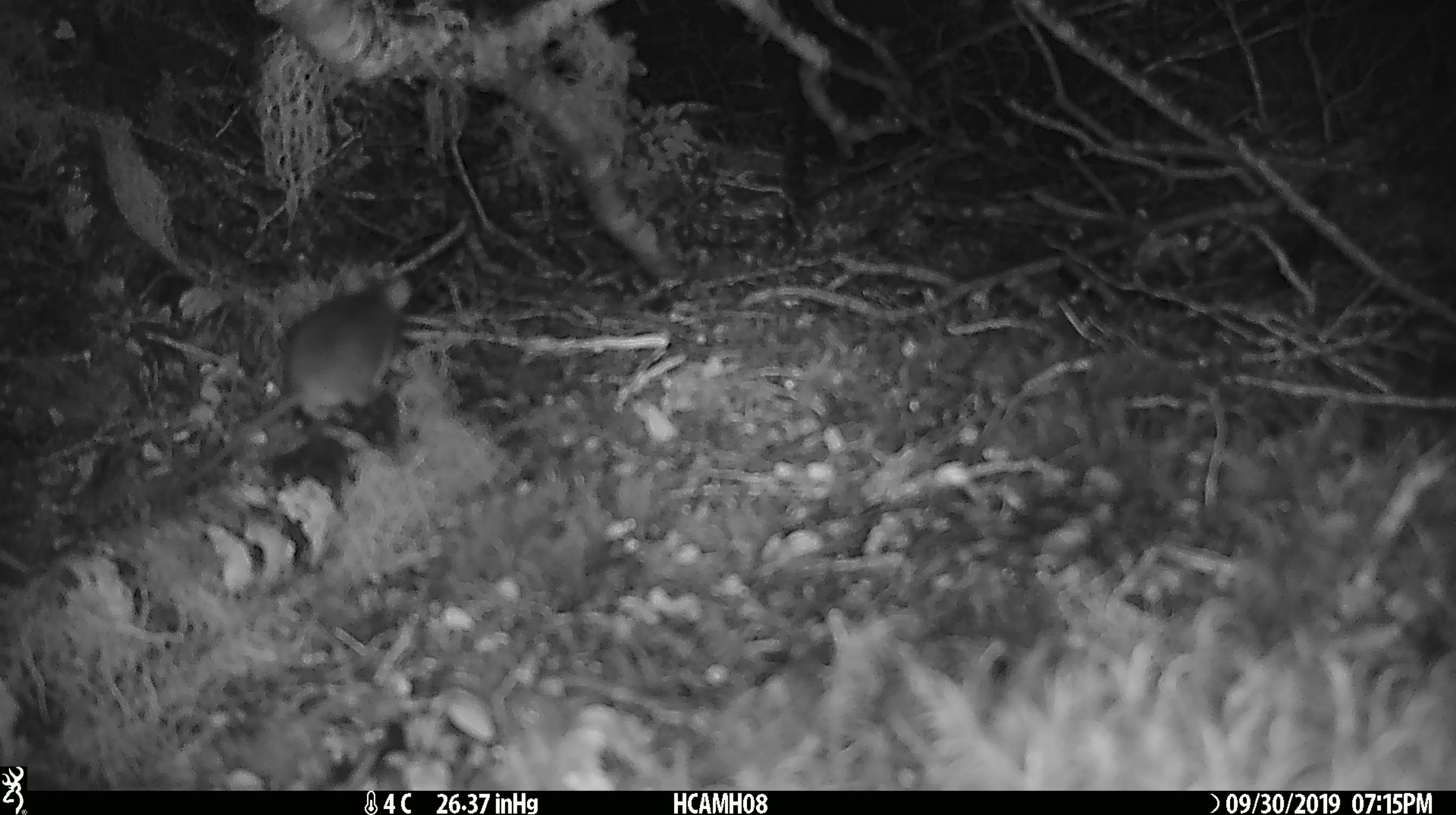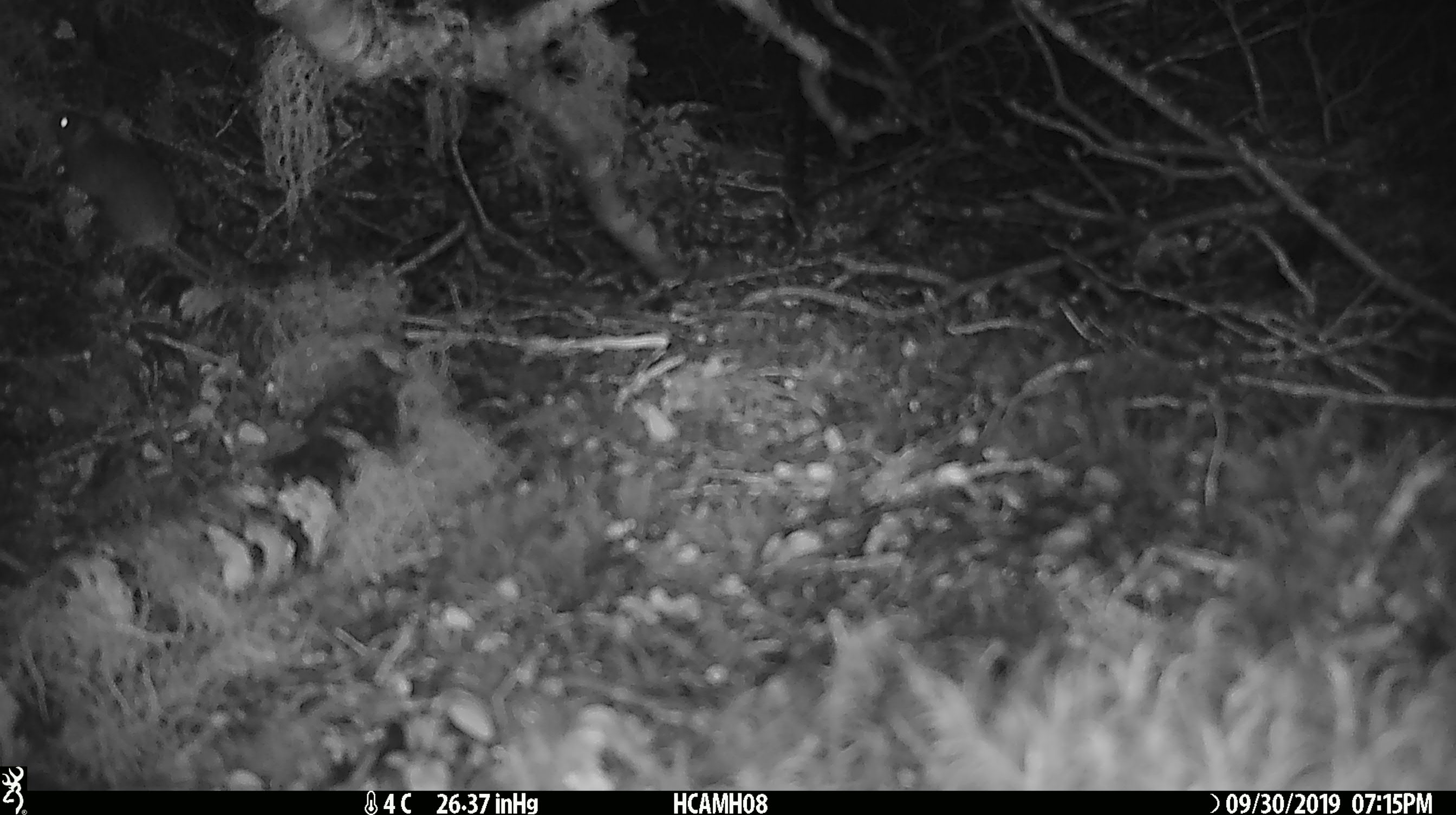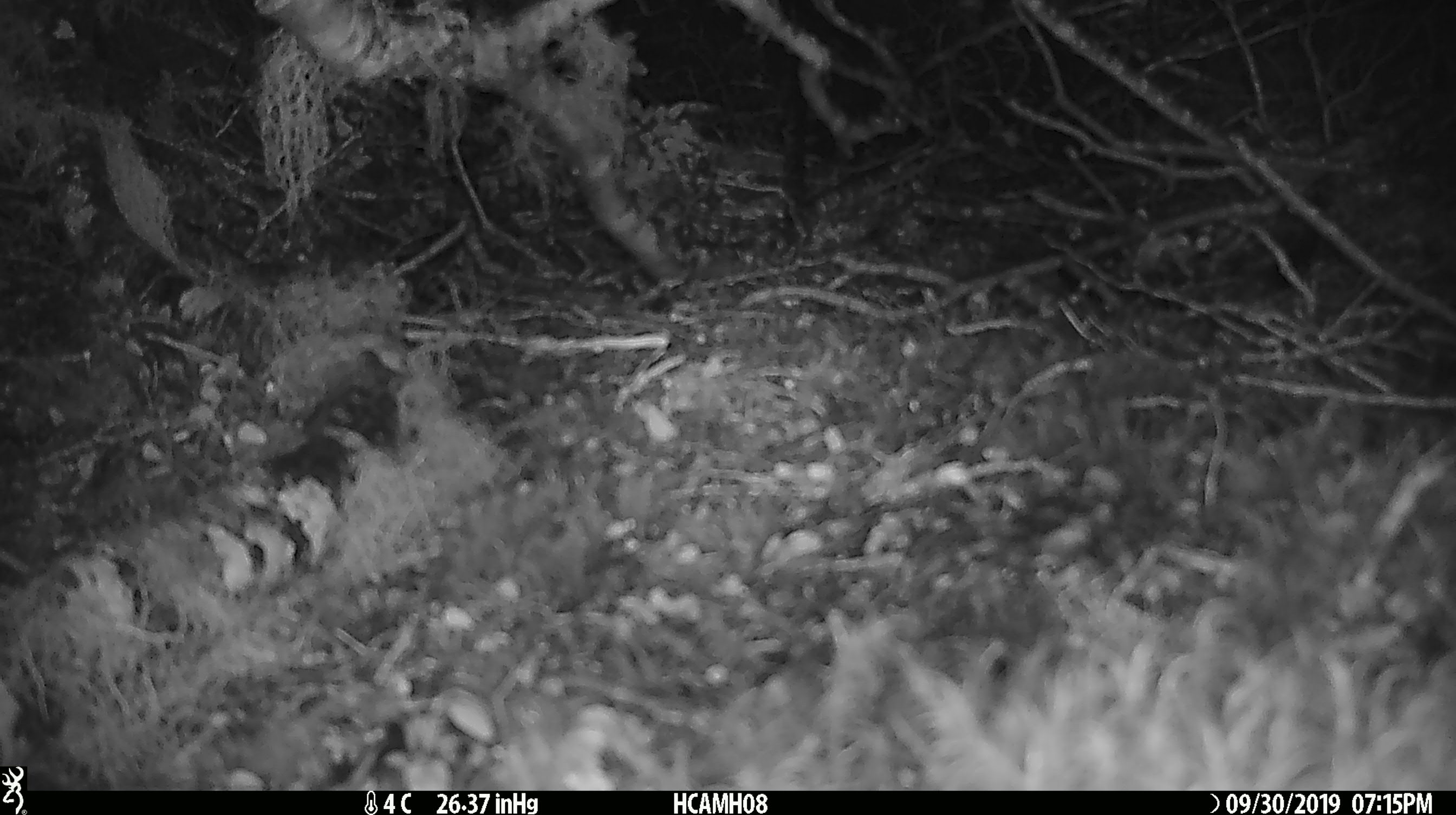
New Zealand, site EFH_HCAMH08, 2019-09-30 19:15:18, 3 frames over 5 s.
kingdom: Animalia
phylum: Chordata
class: Mammalia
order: Rodentia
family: Muridae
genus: Mus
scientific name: Mus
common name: mouse